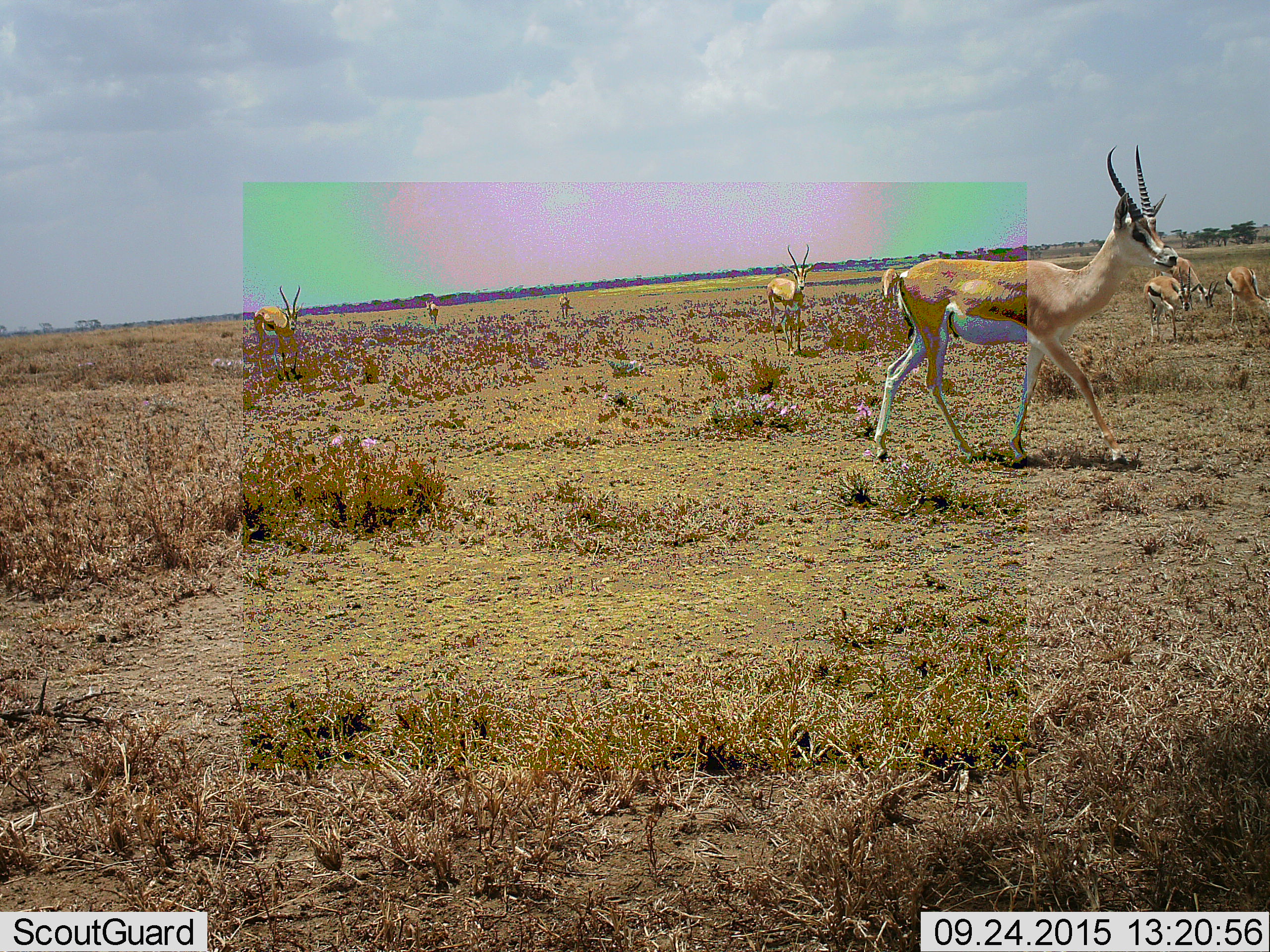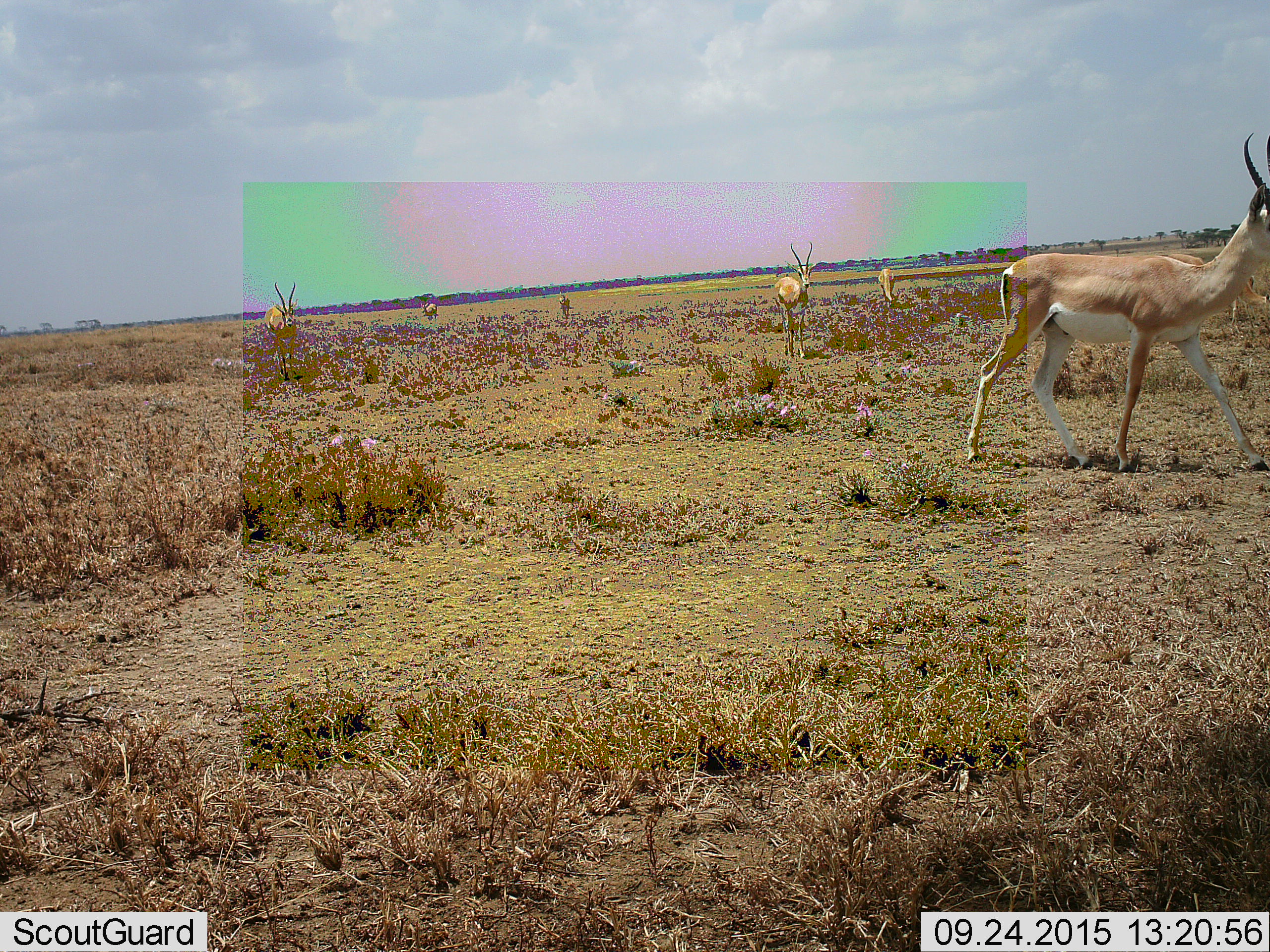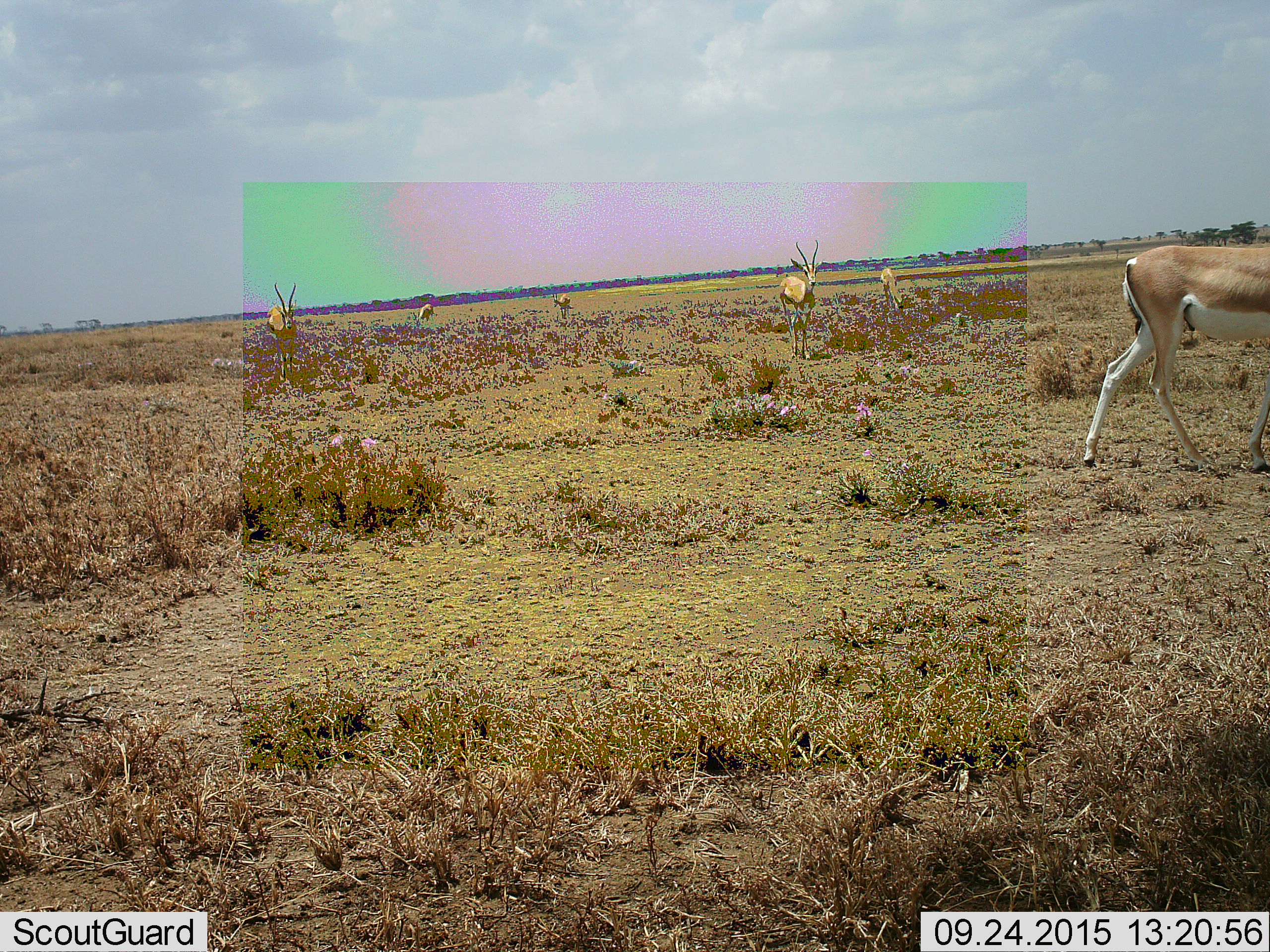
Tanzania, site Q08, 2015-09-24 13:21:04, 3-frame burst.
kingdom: Animalia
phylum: Chordata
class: Mammalia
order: Artiodactyla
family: Bovidae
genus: Nanger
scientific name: Nanger granti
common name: grant's gazelle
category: gazellegrants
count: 8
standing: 62%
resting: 0%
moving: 88%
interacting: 0%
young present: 0%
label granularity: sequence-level